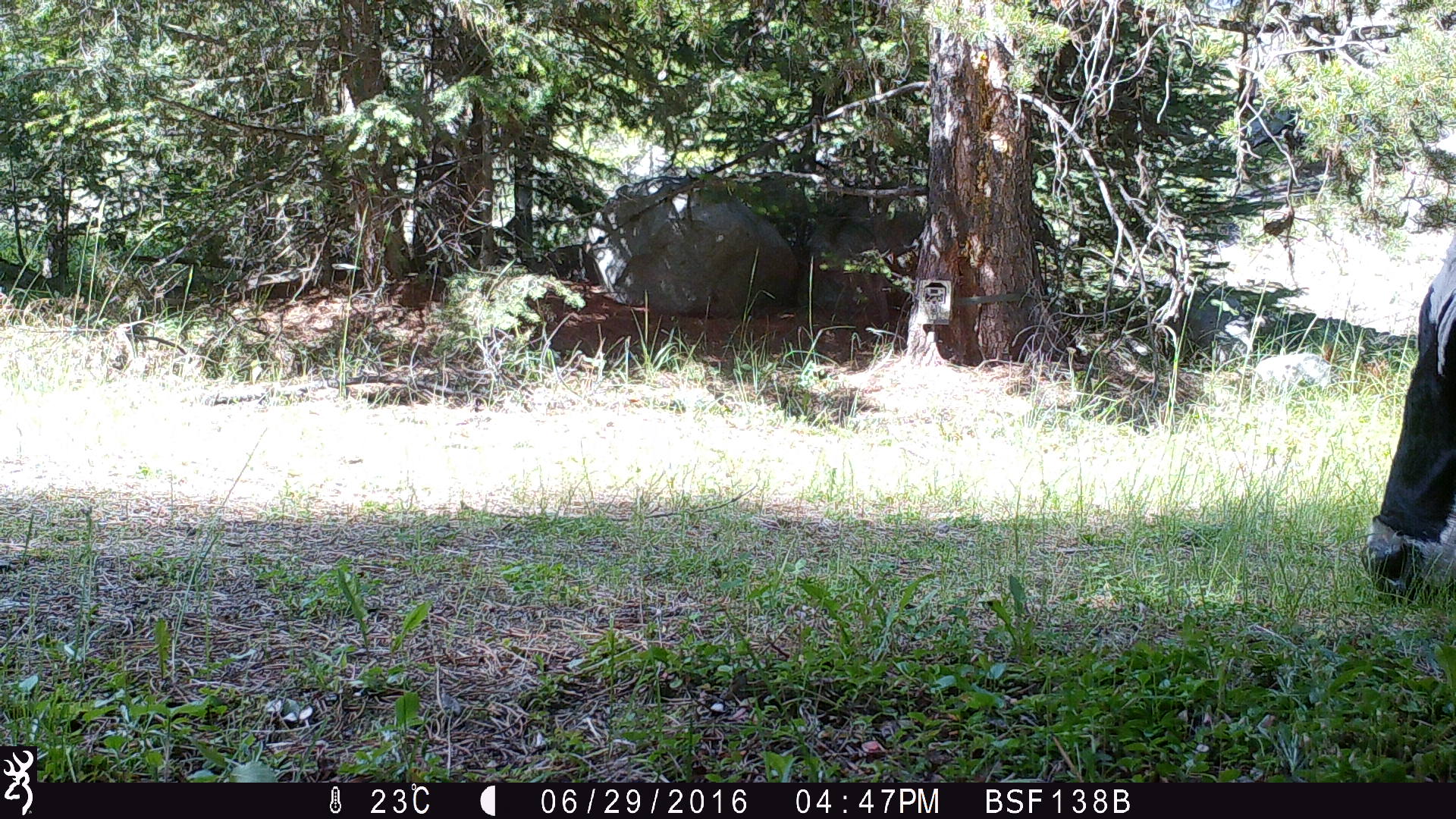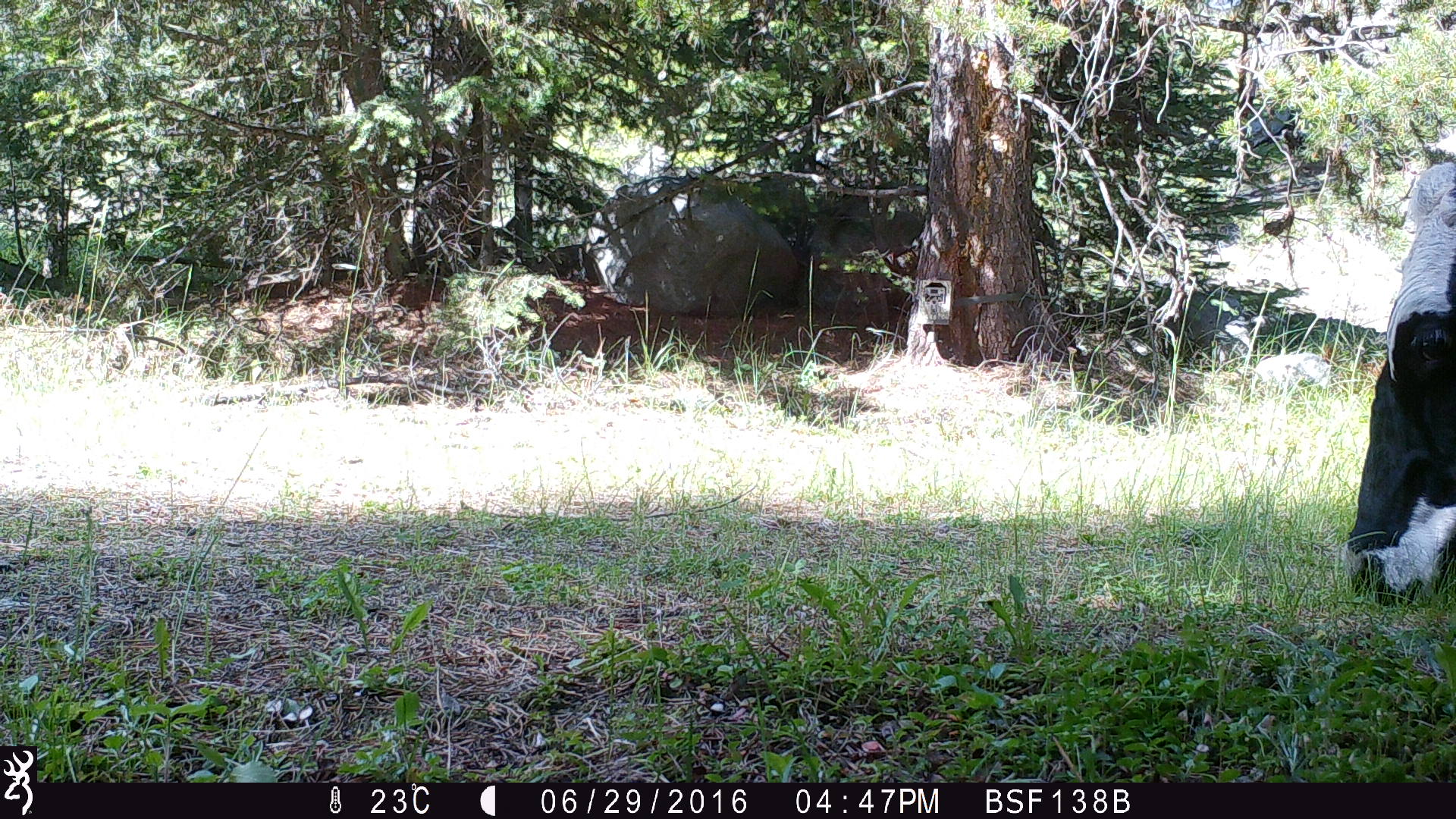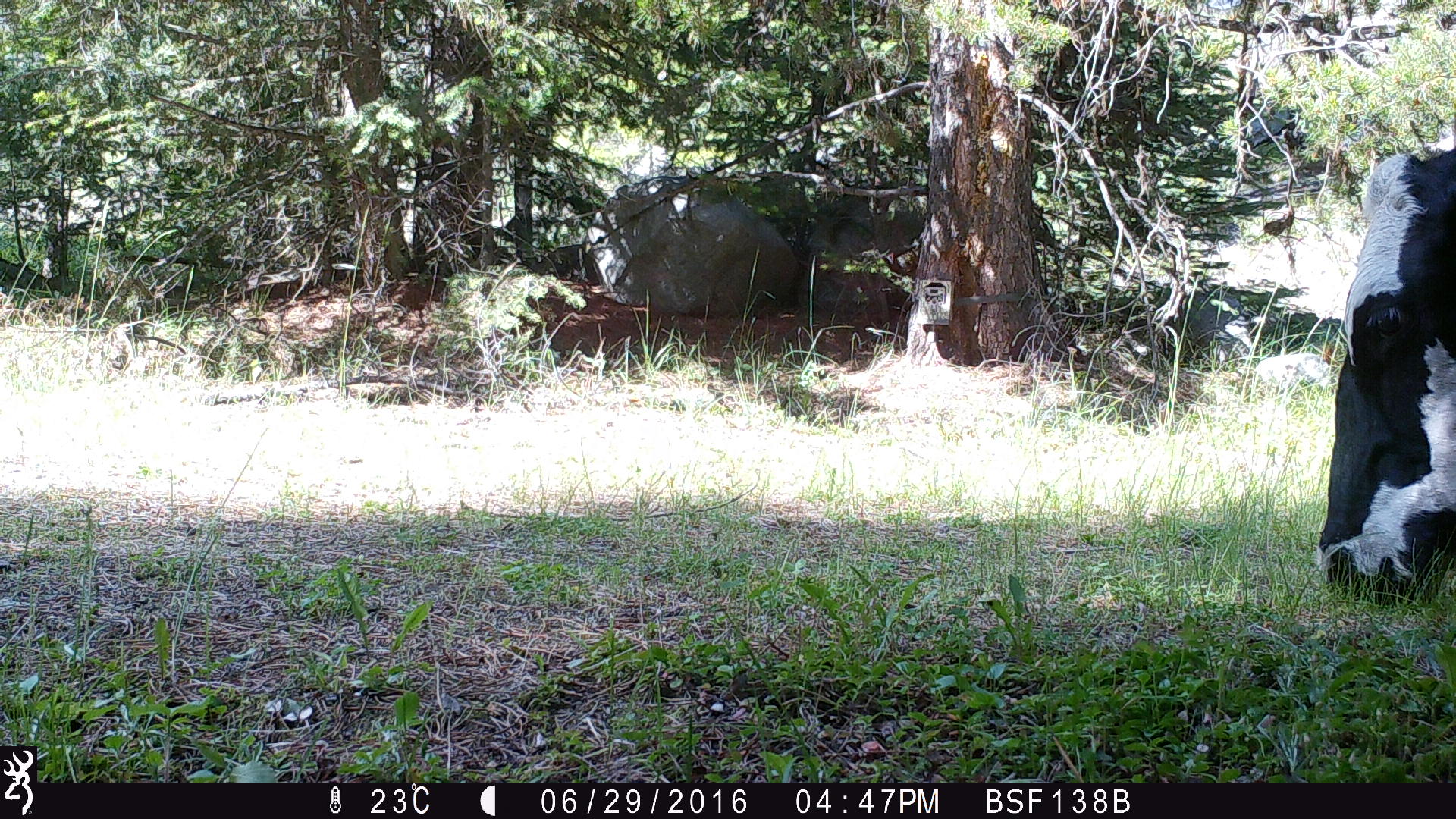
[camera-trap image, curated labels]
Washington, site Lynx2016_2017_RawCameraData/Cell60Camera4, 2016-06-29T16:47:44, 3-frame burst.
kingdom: Animalia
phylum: Chordata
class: Mammalia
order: Artiodactyla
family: Bovidae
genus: Bos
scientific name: Bos taurus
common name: domestic cattle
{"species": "domestic cattle (Bos taurus)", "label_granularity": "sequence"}